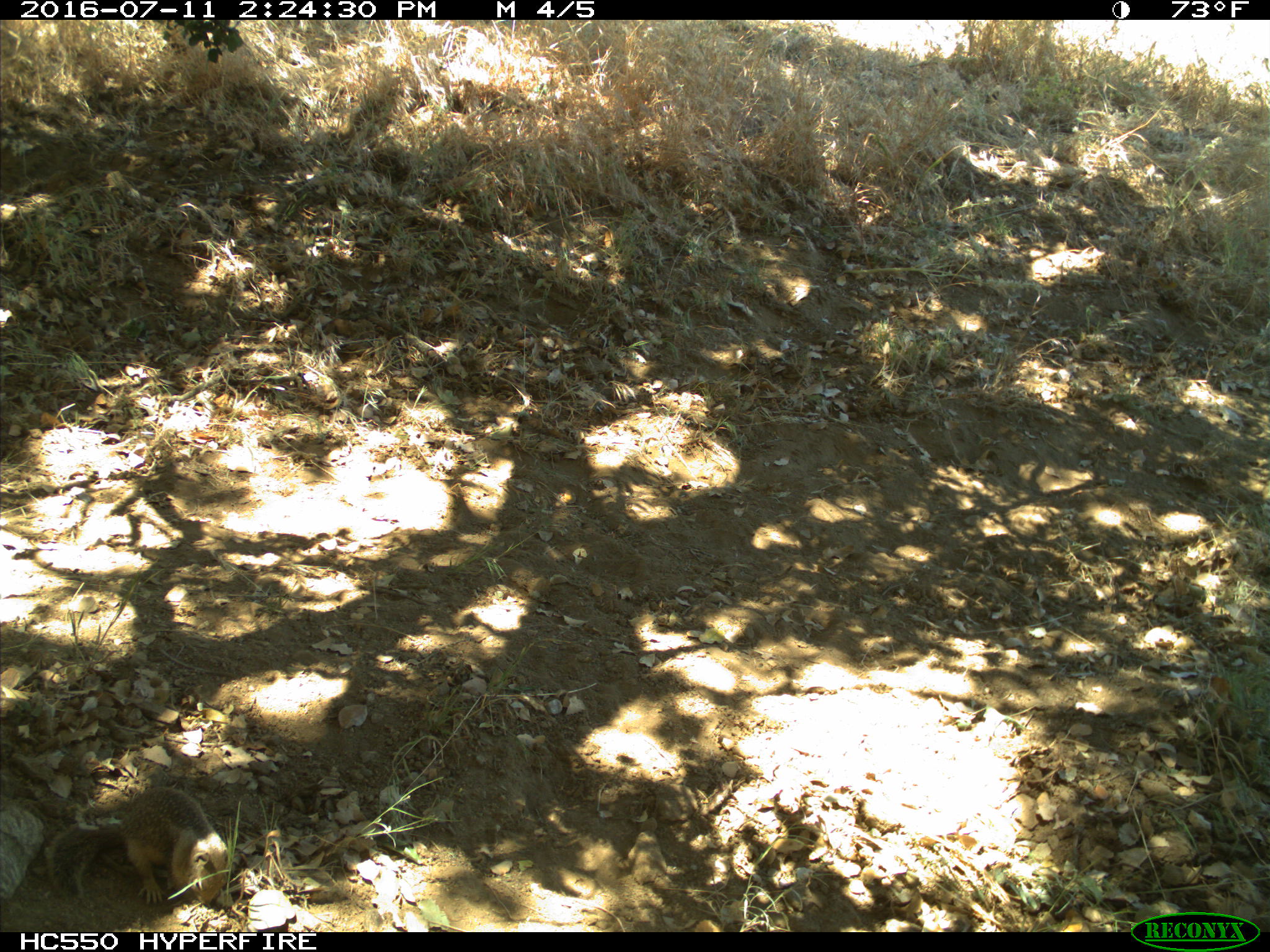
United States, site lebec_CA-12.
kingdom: Animalia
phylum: Chordata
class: Mammalia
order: Rodentia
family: Sciuridae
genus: Otospermophilus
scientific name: Otospermophilus beecheyi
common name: california ground squirrel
Otospermophilus beecheyi (california ground squirrel).